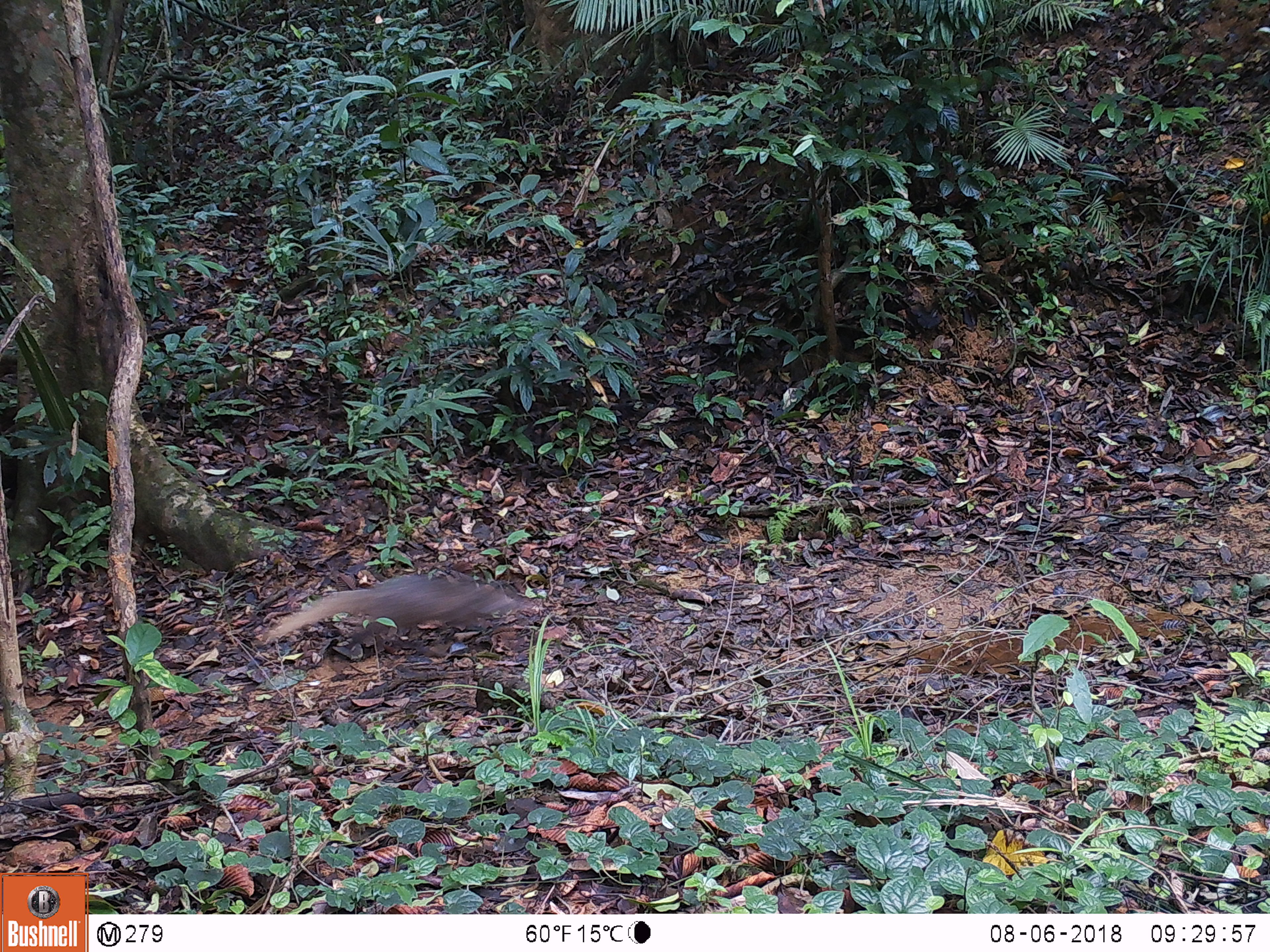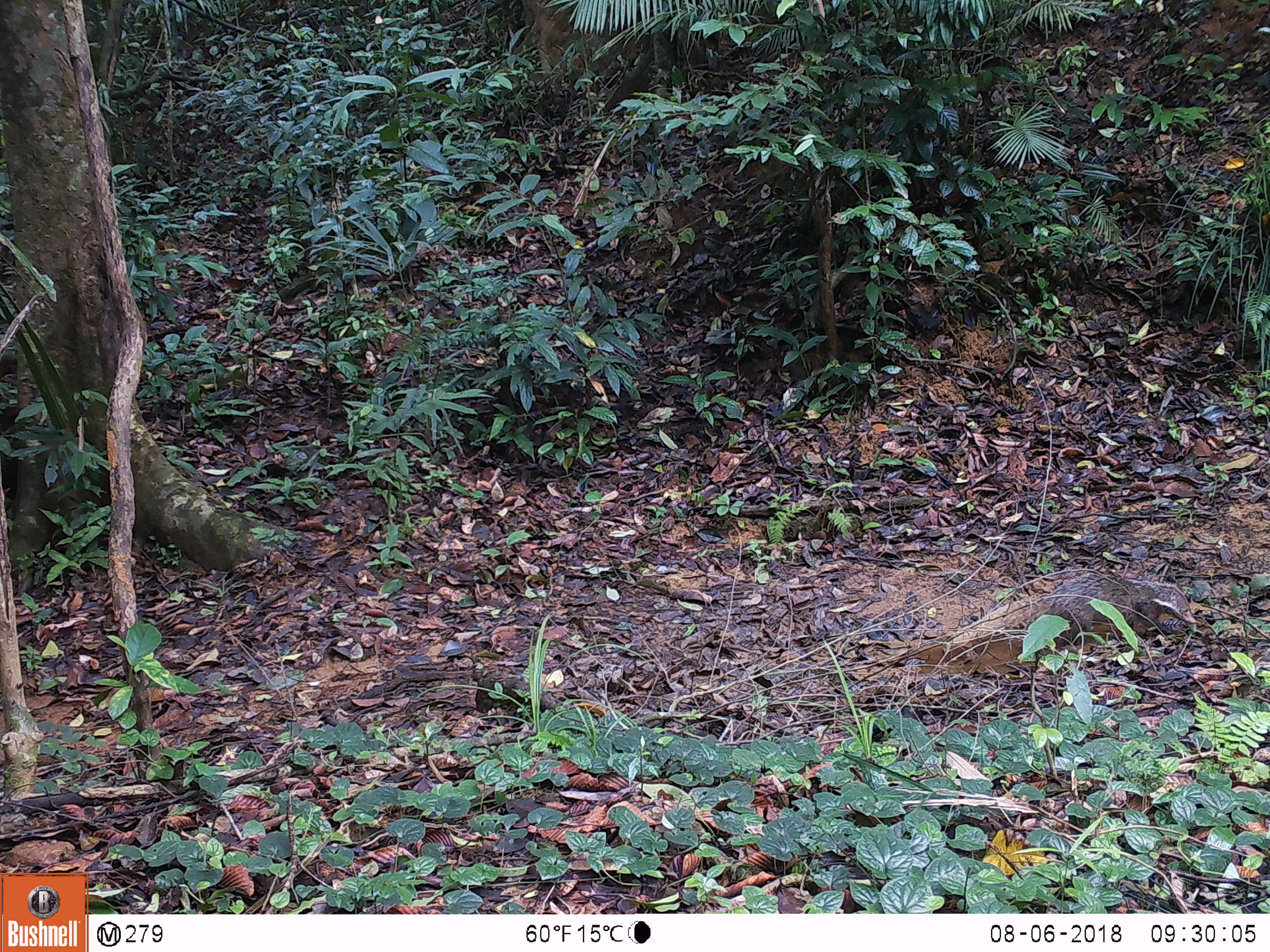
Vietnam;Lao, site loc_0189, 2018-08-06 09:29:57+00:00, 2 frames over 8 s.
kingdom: Animalia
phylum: Chordata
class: Mammalia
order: Carnivora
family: Herpestidae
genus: Urva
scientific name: Urva urva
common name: crab-eating mongoose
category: crab eating mongoose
Crab eating mongoose (crab-eating mongoose) (Urva urva). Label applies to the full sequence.